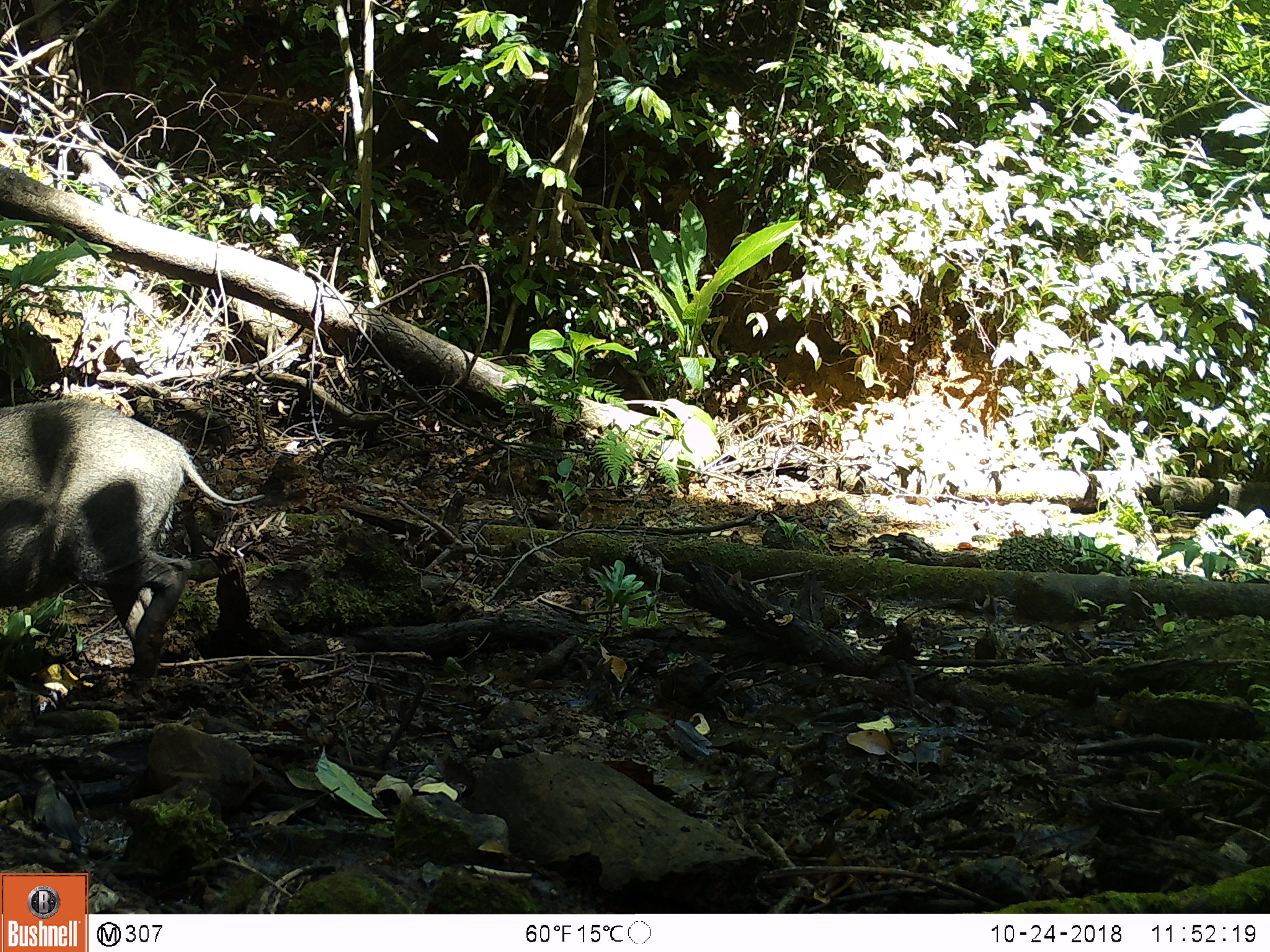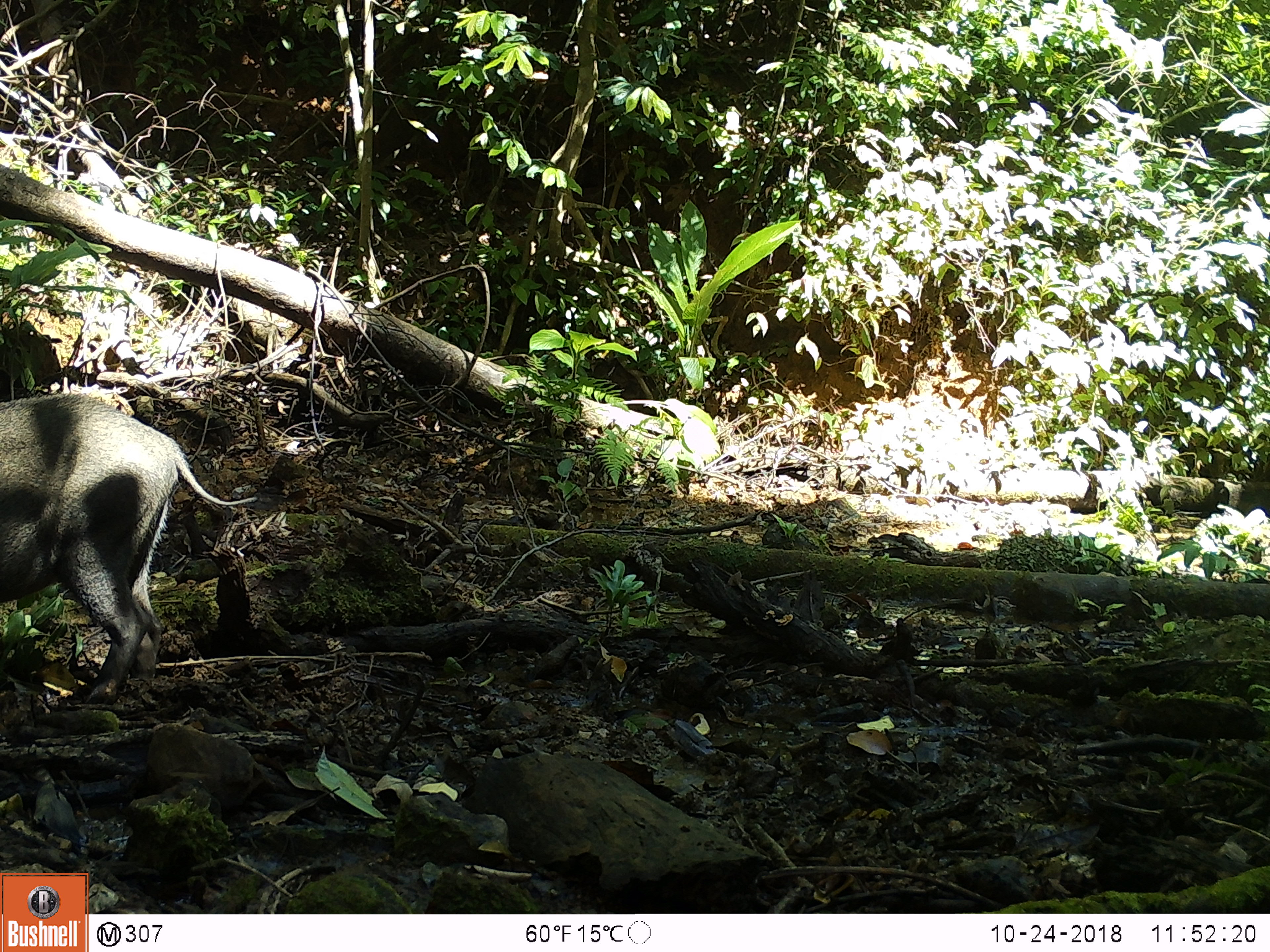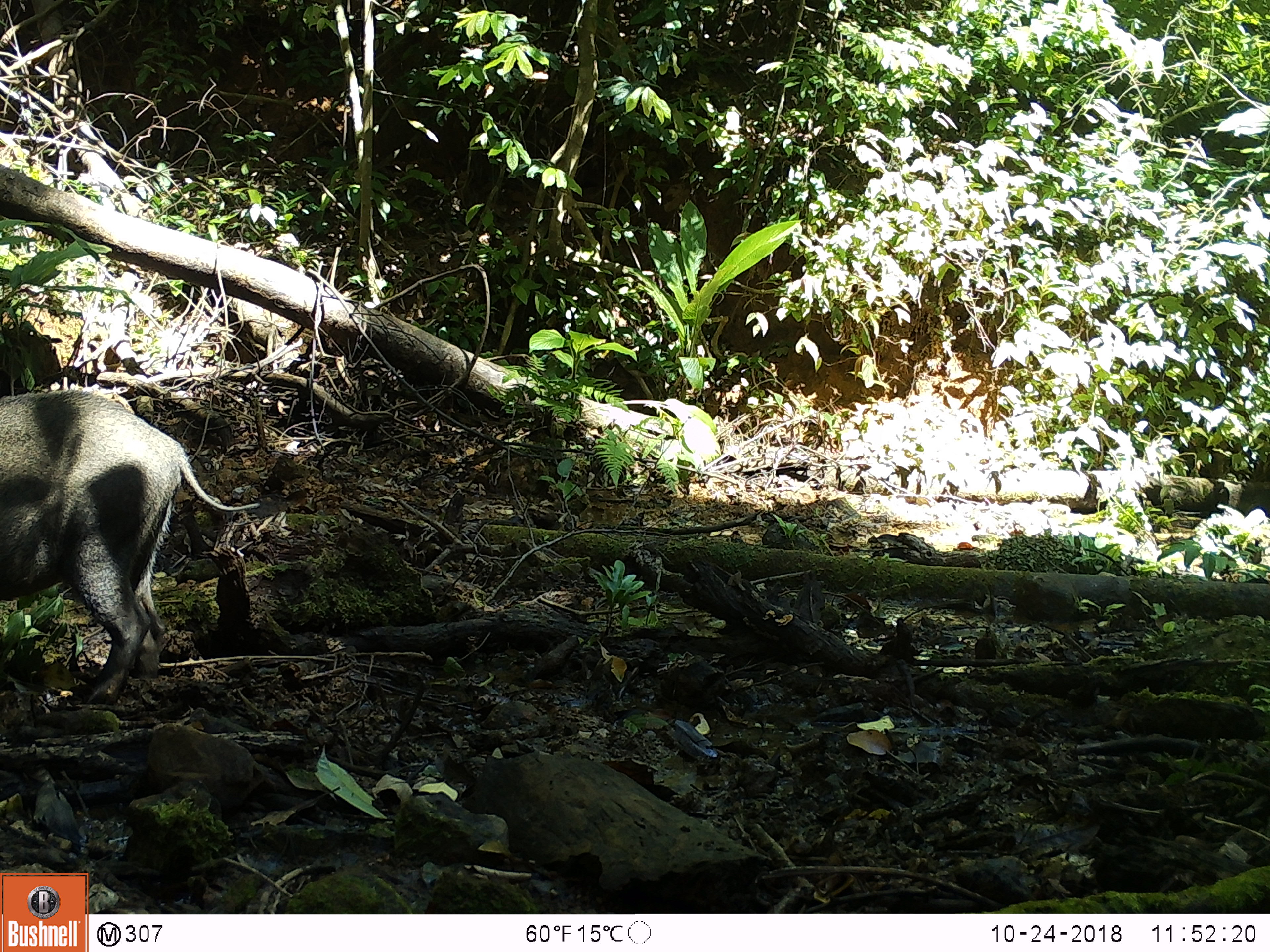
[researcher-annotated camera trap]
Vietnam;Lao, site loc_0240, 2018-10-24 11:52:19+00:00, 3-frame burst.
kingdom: Animalia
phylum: Chordata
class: Mammalia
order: Artiodactyla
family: Suidae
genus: Sus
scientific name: Sus scrofa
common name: eurasian wild pig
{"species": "eurasian wild pig (Sus scrofa)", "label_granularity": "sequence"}